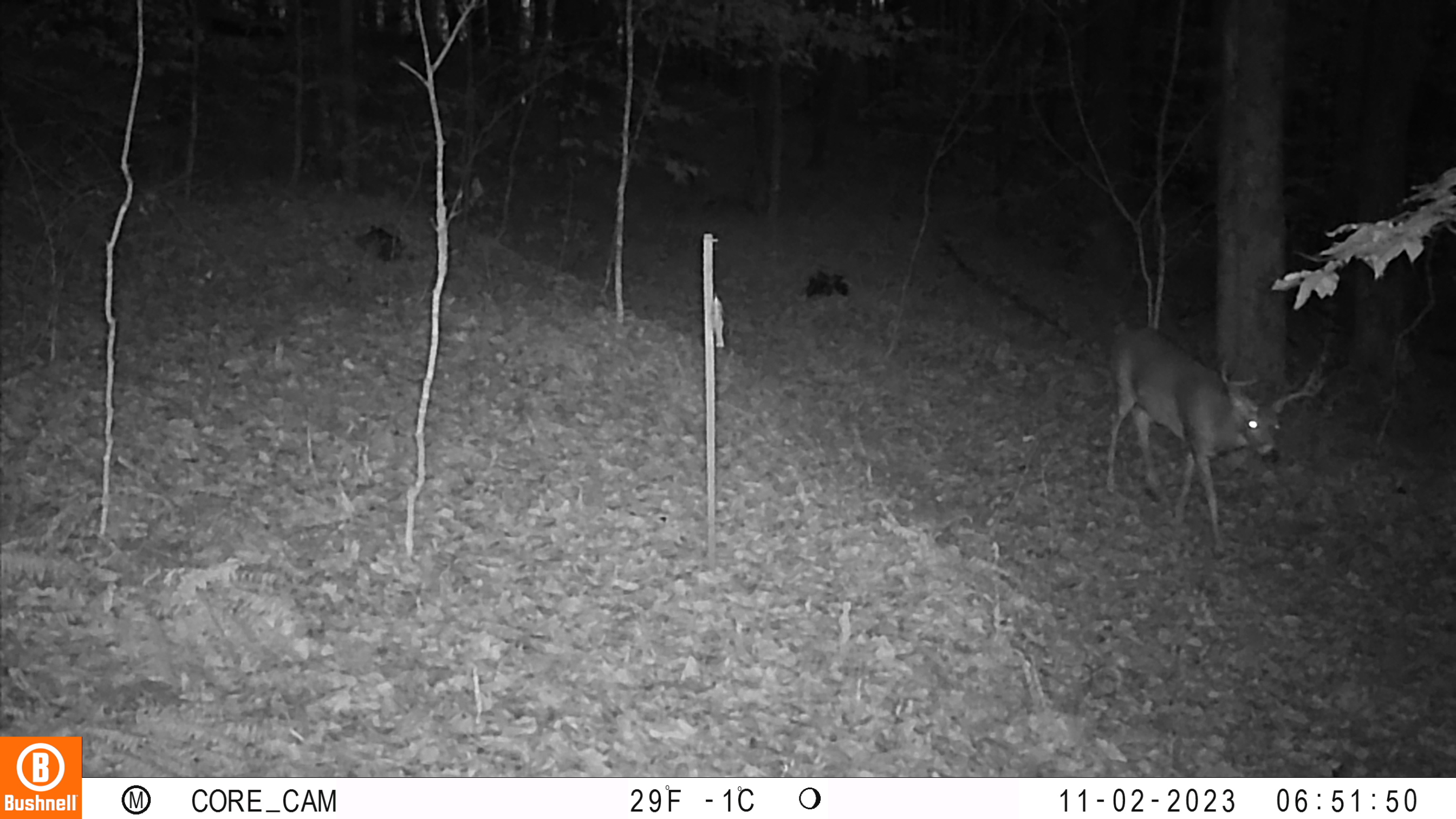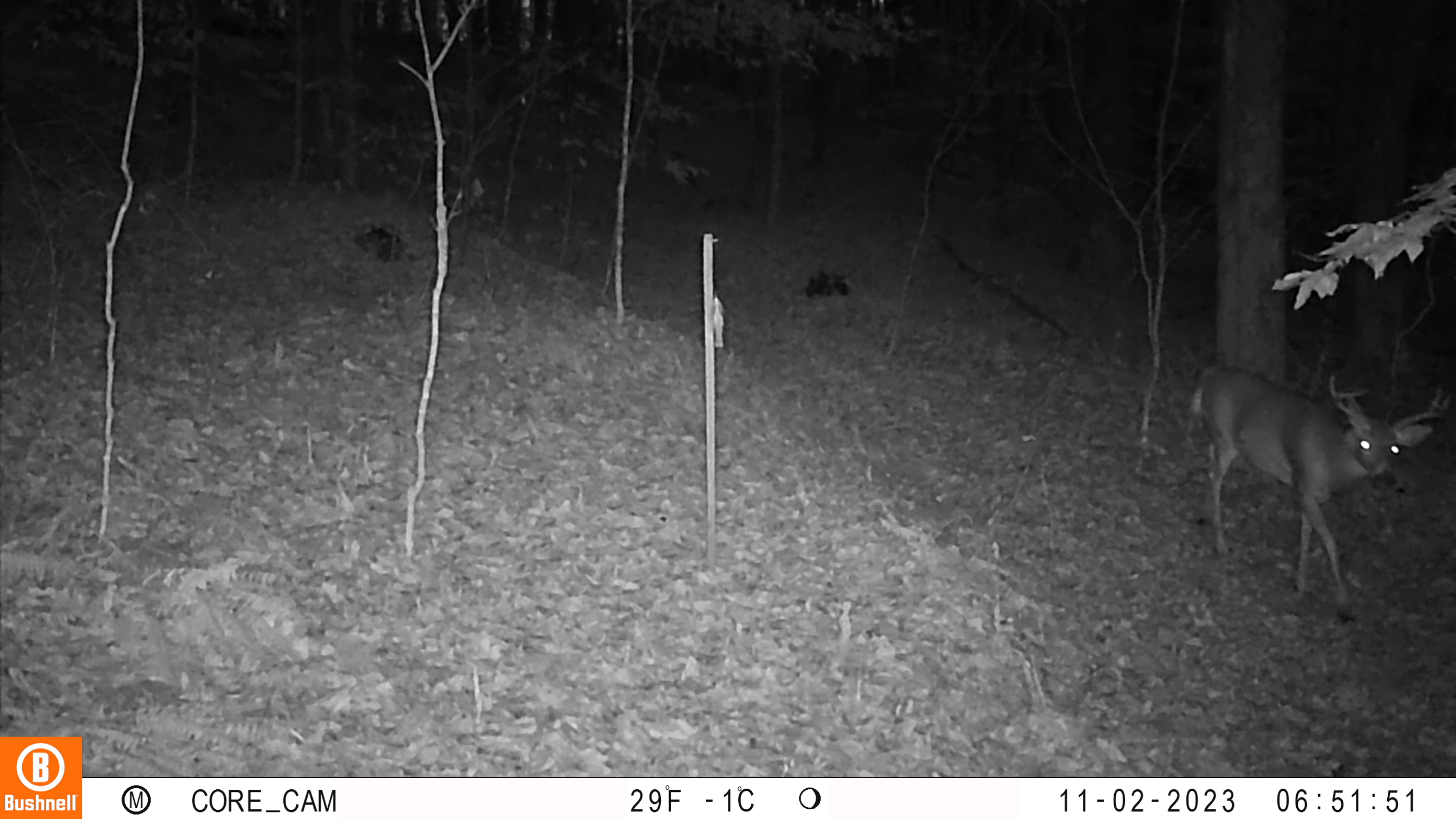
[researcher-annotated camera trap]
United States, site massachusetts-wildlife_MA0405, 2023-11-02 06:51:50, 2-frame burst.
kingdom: Animalia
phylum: Chordata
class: Mammalia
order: Artiodactyla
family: Cervidae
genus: Odocoileus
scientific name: Odocoileus virginianus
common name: white-tailed deer